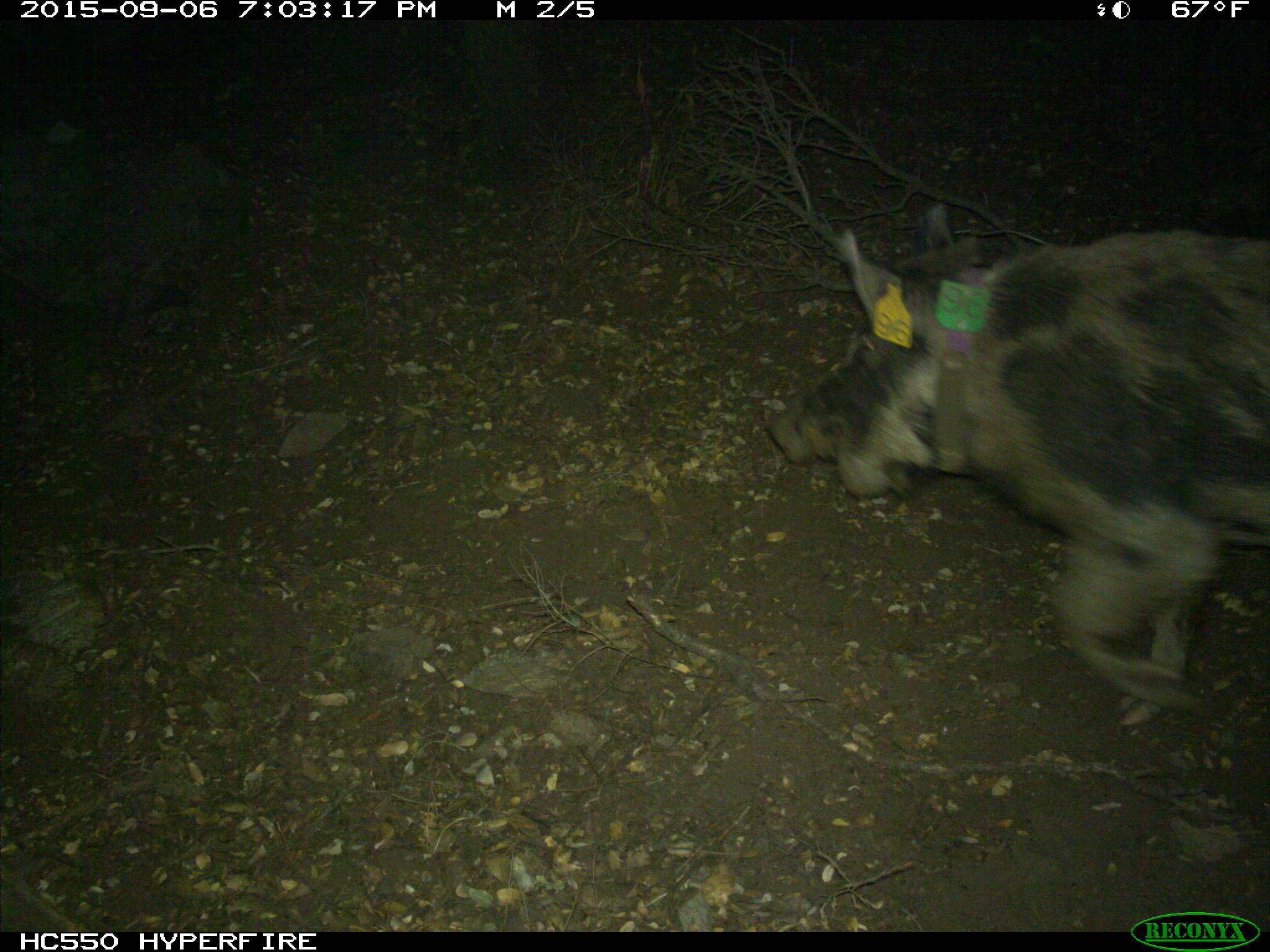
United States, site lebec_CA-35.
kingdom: Animalia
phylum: Chordata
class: Mammalia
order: Artiodactyla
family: Suidae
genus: Sus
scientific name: Sus scrofa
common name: wild boar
Sus scrofa (wild boar).